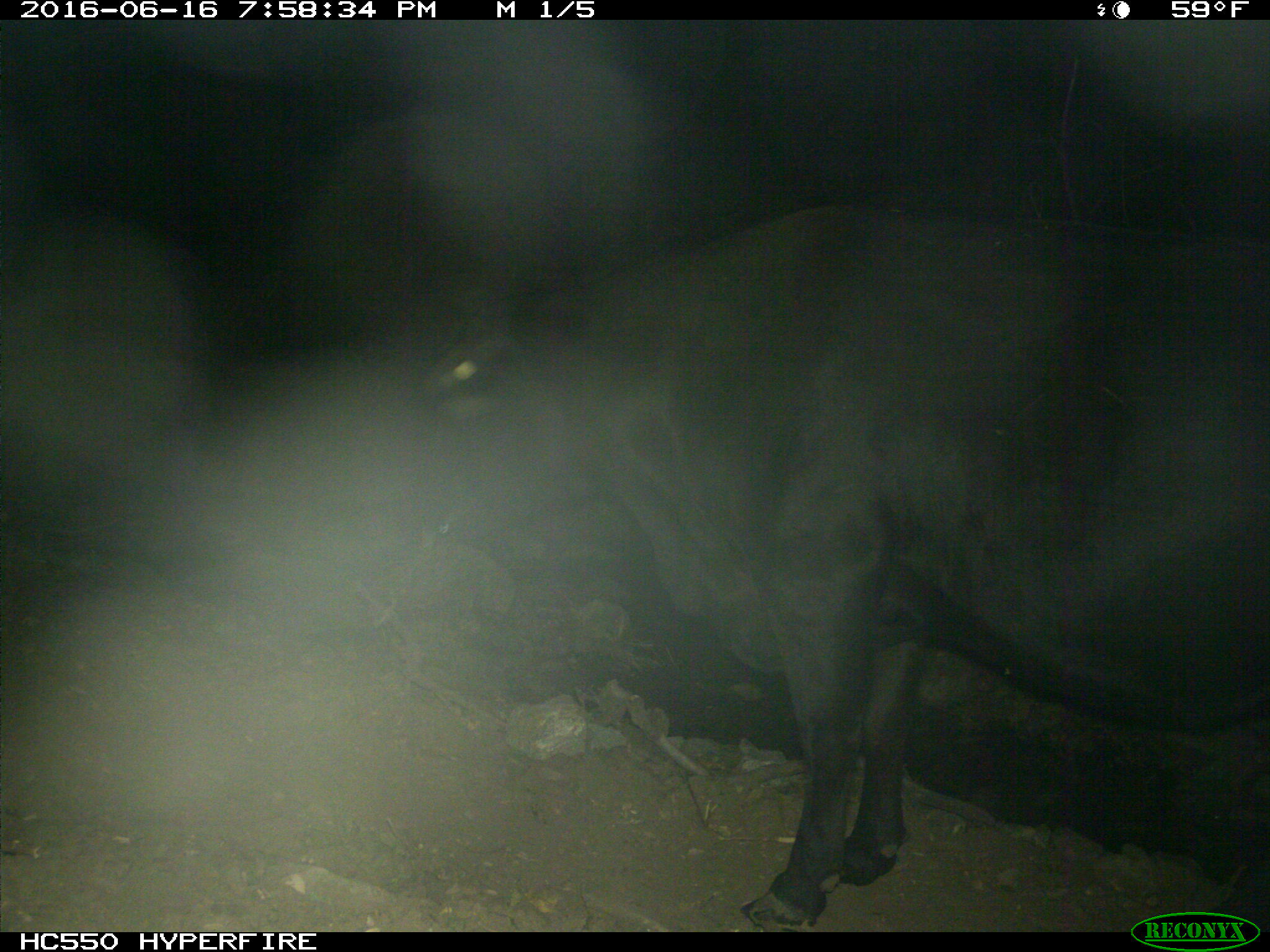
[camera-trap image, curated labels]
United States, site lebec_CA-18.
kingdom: Animalia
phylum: Chordata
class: Mammalia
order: Artiodactyla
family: Bovidae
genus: Bos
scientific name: Bos taurus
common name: domestic cow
Bos taurus (domestic cow).